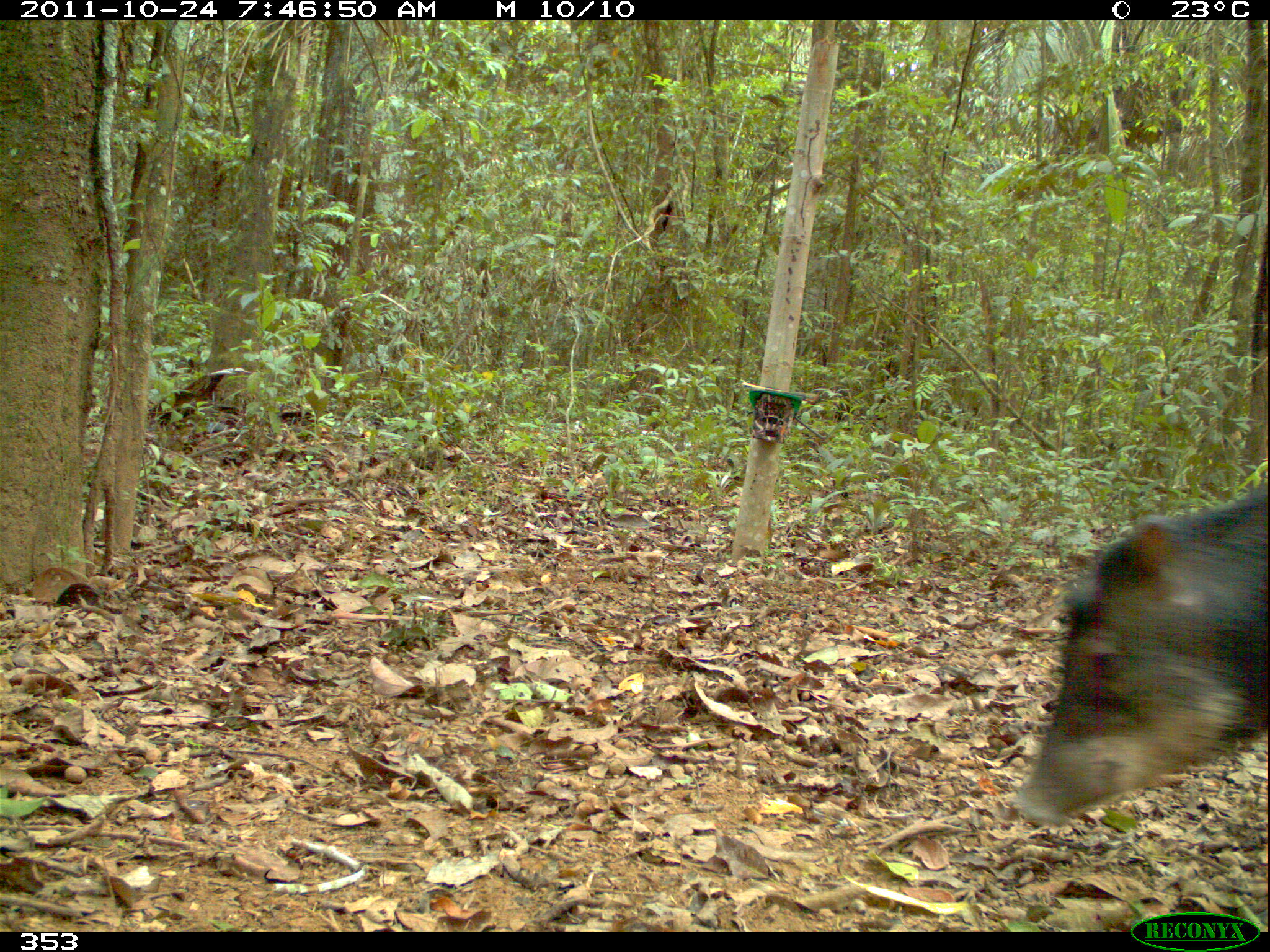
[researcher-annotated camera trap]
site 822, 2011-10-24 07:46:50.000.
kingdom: Animalia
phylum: Chordata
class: Mammalia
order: Artiodactyla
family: Tayassuidae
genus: Tayassu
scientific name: Tayassu pecari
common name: white-lipped peccary